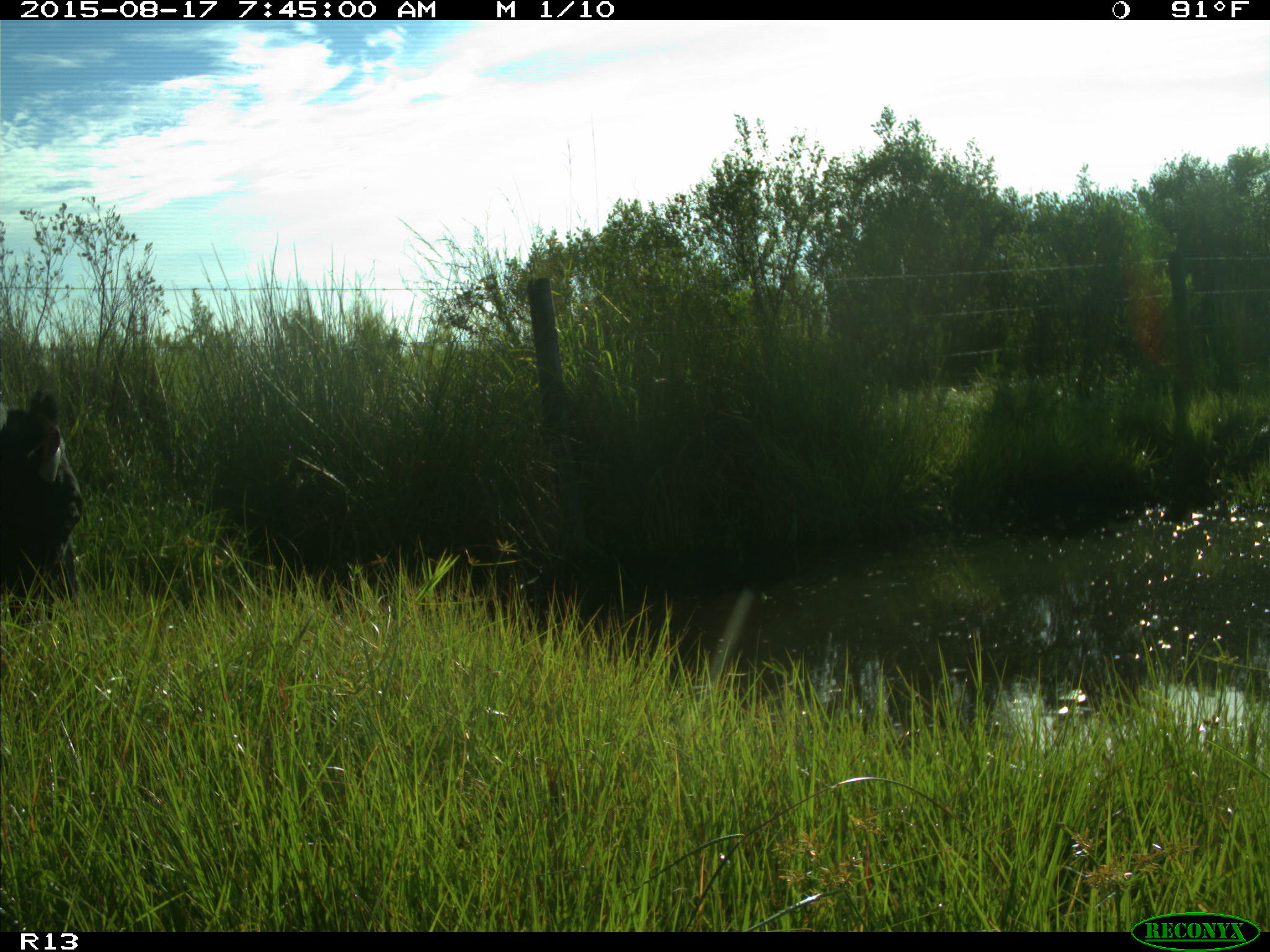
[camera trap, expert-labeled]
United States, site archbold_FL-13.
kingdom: Animalia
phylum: Chordata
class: Mammalia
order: Artiodactyla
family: Bovidae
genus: Bos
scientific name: Bos taurus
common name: domestic cow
Bos taurus (domestic cow).